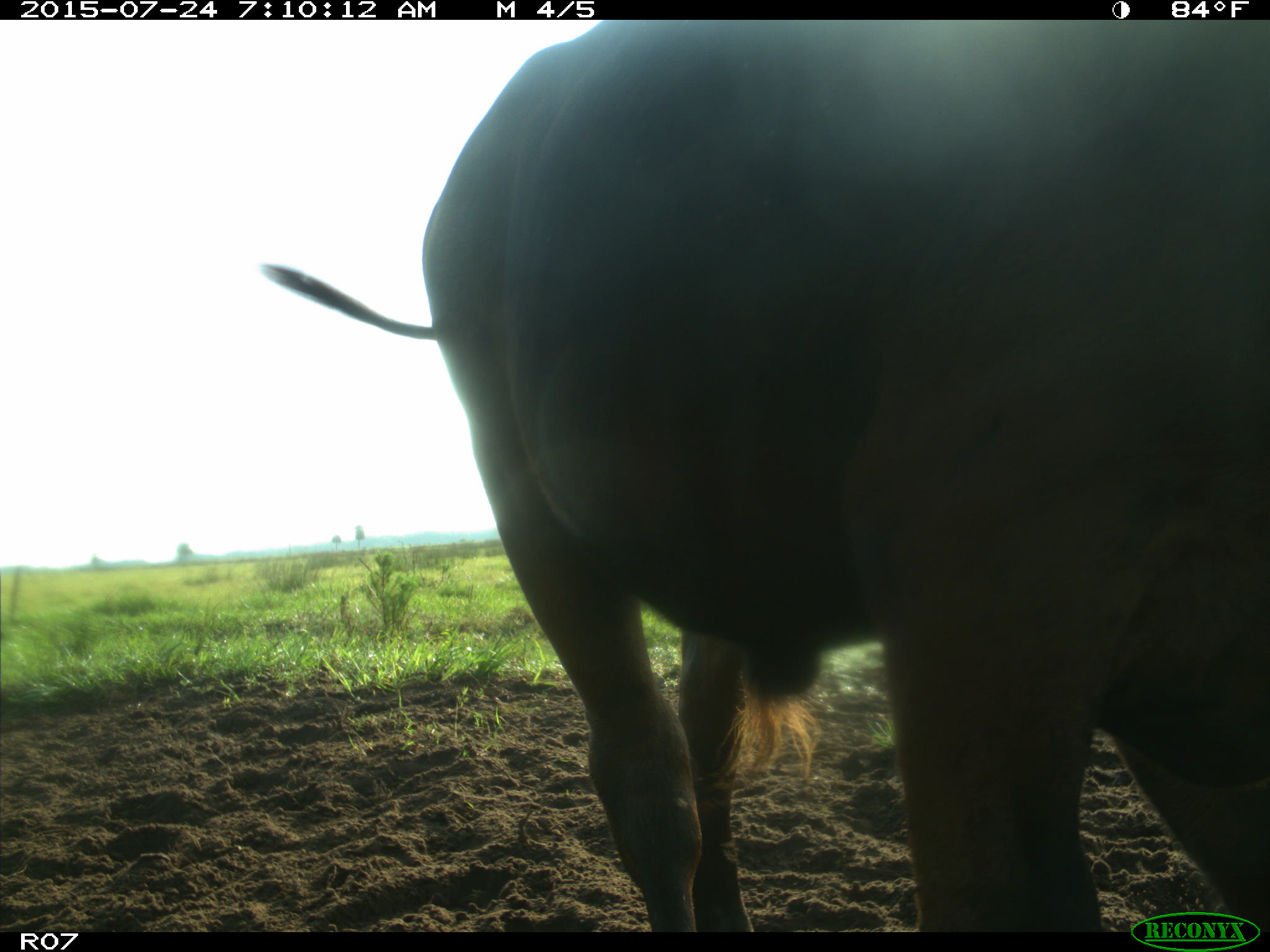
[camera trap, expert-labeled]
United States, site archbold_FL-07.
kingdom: Animalia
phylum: Chordata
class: Mammalia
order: Artiodactyla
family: Bovidae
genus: Bos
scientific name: Bos taurus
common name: domestic cow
Bos taurus (domestic cow).